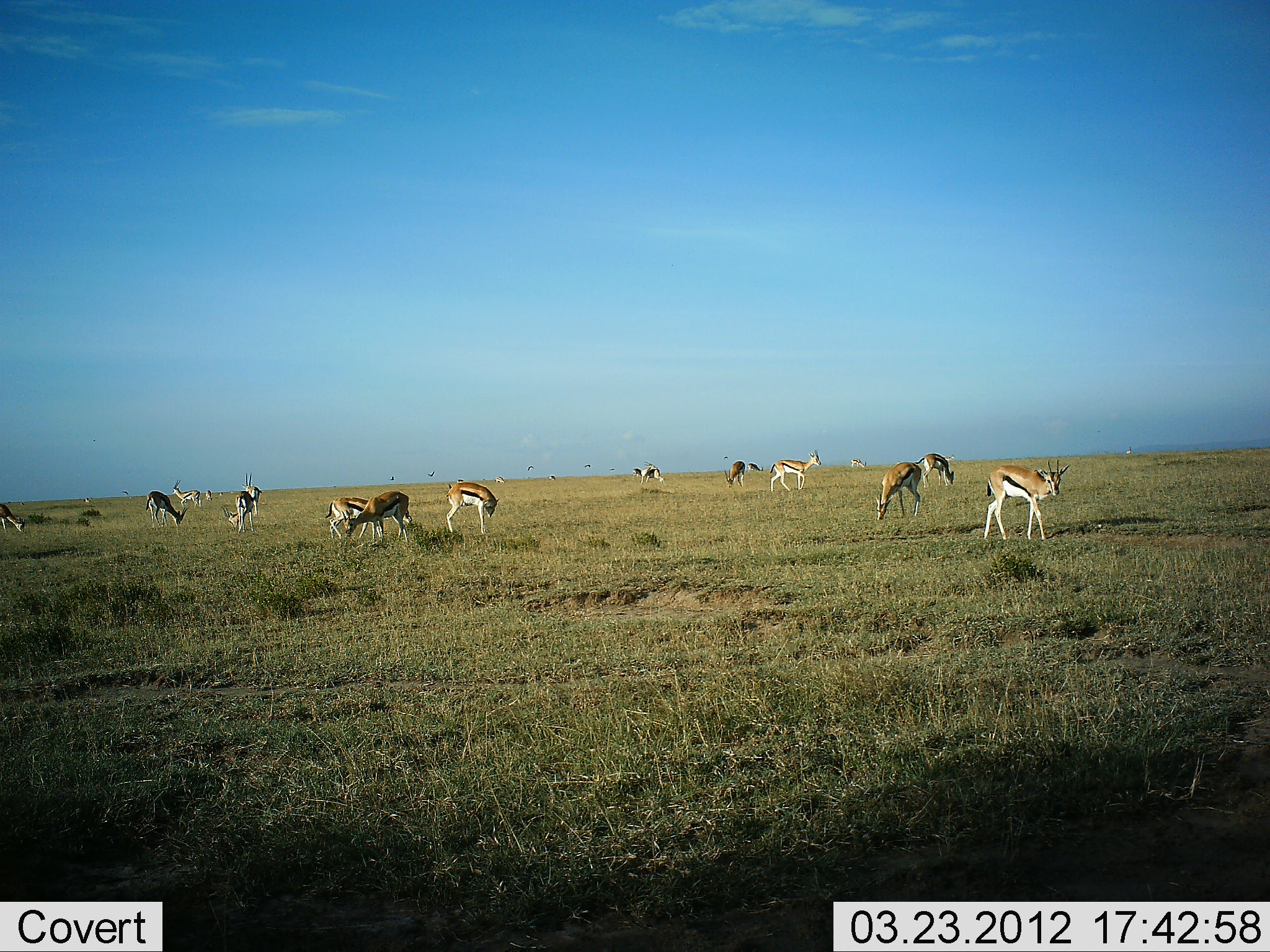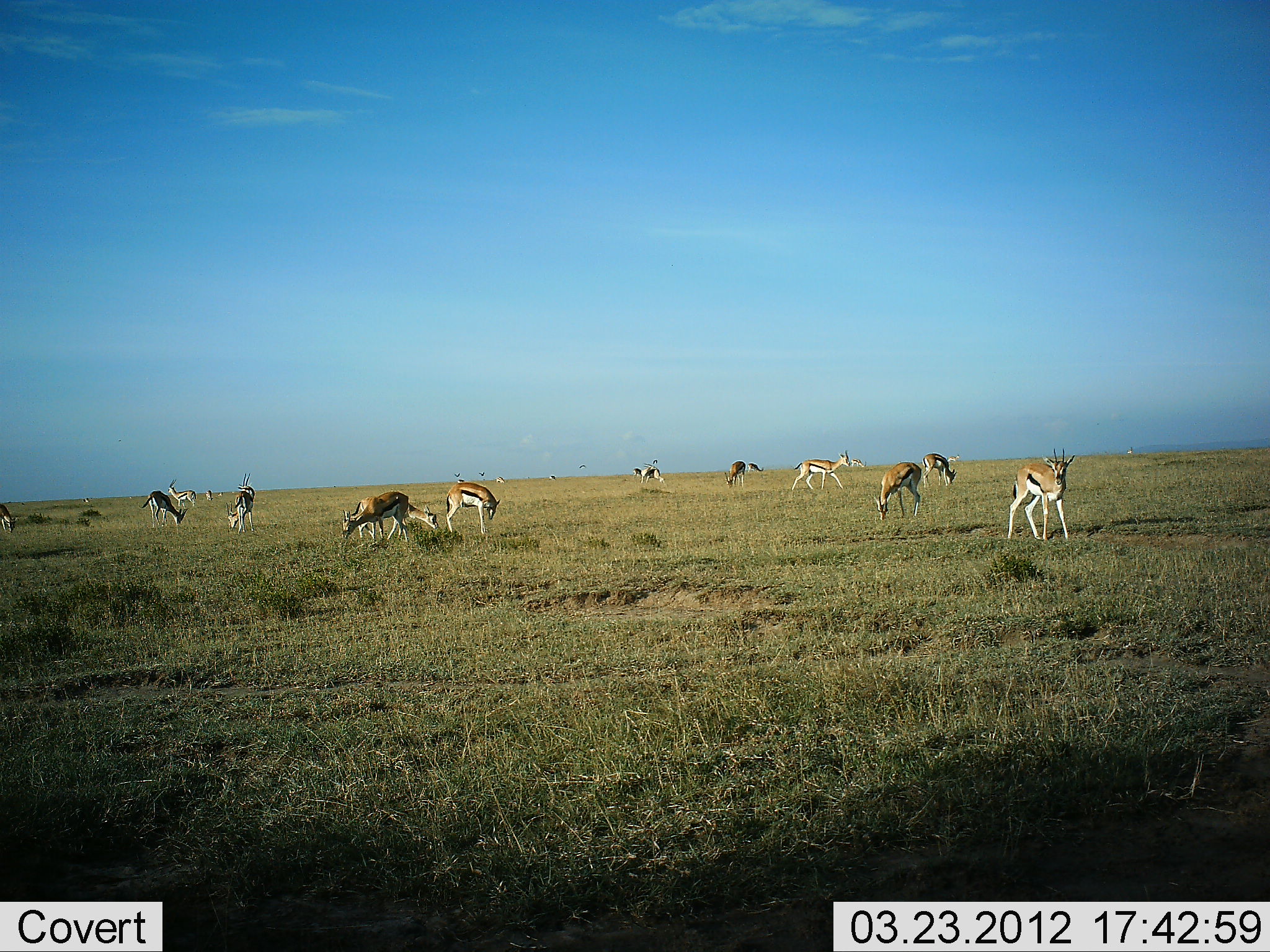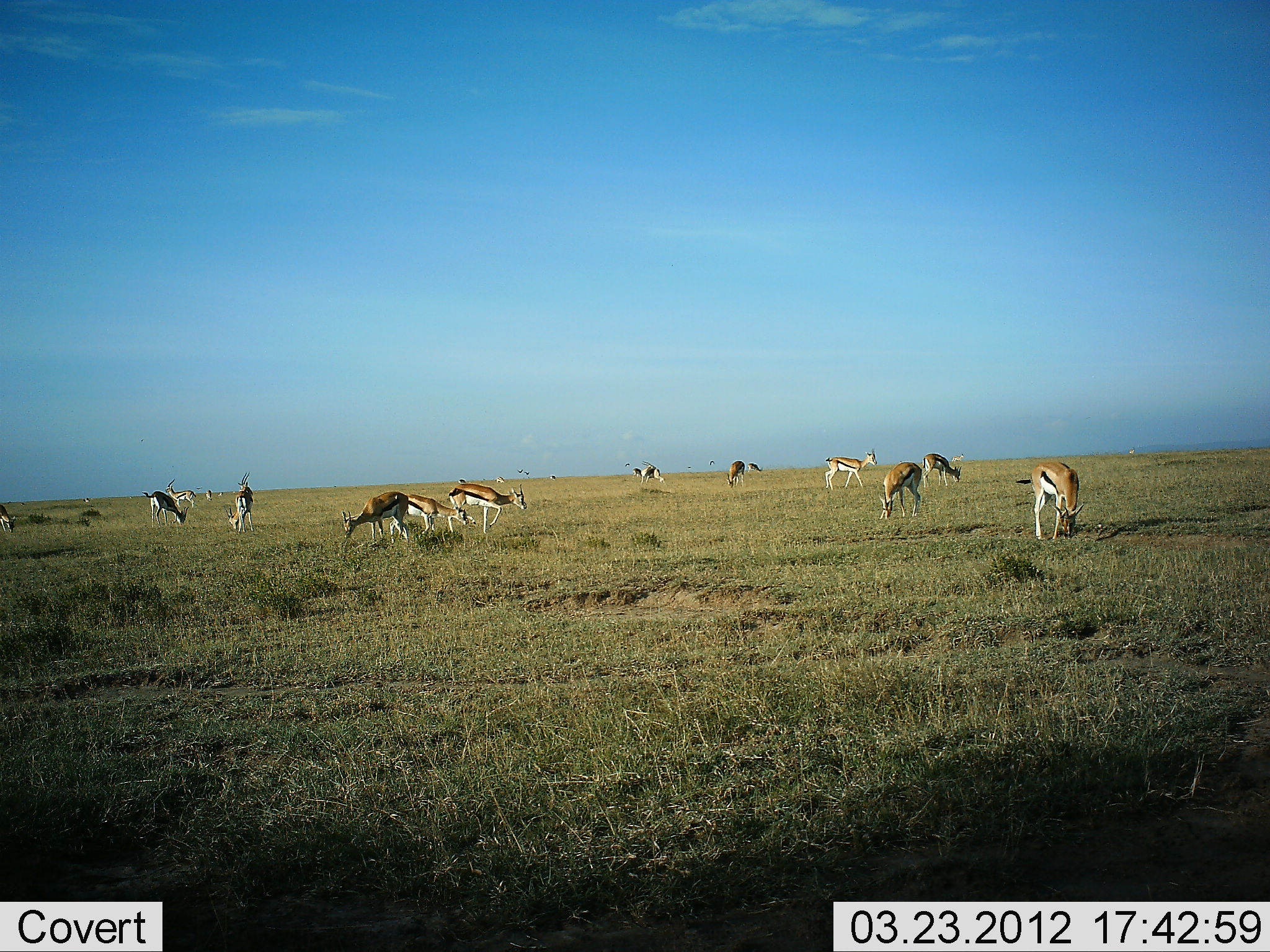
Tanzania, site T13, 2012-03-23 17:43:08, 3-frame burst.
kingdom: Animalia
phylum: Chordata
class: Mammalia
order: Artiodactyla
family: Bovidae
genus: Eudorcas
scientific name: Eudorcas thomsonii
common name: thomson's gazelle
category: gazellethomsons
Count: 11-50.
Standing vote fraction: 39%.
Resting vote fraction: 9%.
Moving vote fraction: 74%.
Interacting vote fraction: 0%.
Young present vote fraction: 4%.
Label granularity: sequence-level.